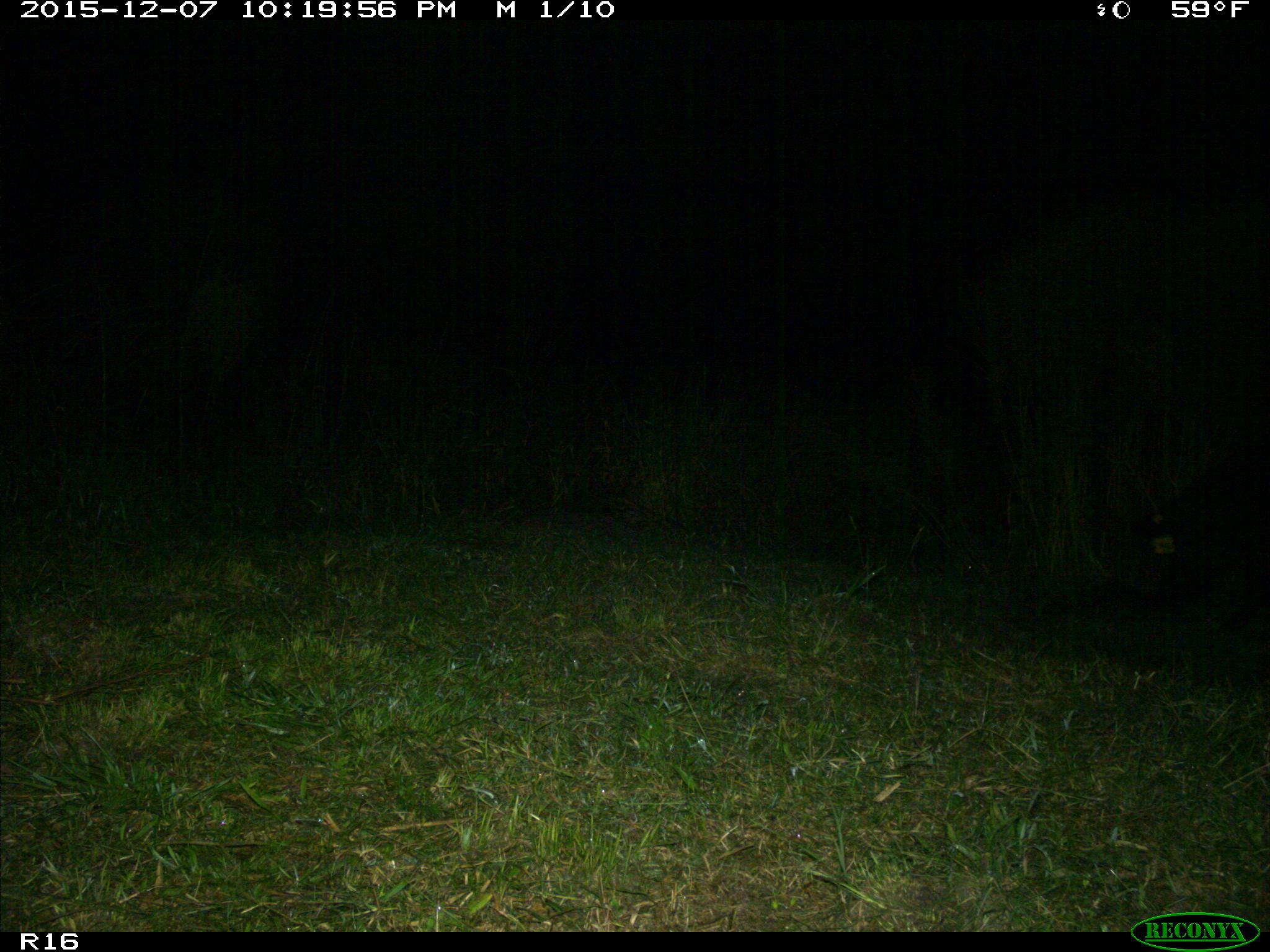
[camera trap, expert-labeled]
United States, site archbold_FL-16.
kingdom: Animalia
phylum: Chordata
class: Mammalia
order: Artiodactyla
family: Suidae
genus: Sus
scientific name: Sus scrofa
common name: wild boar